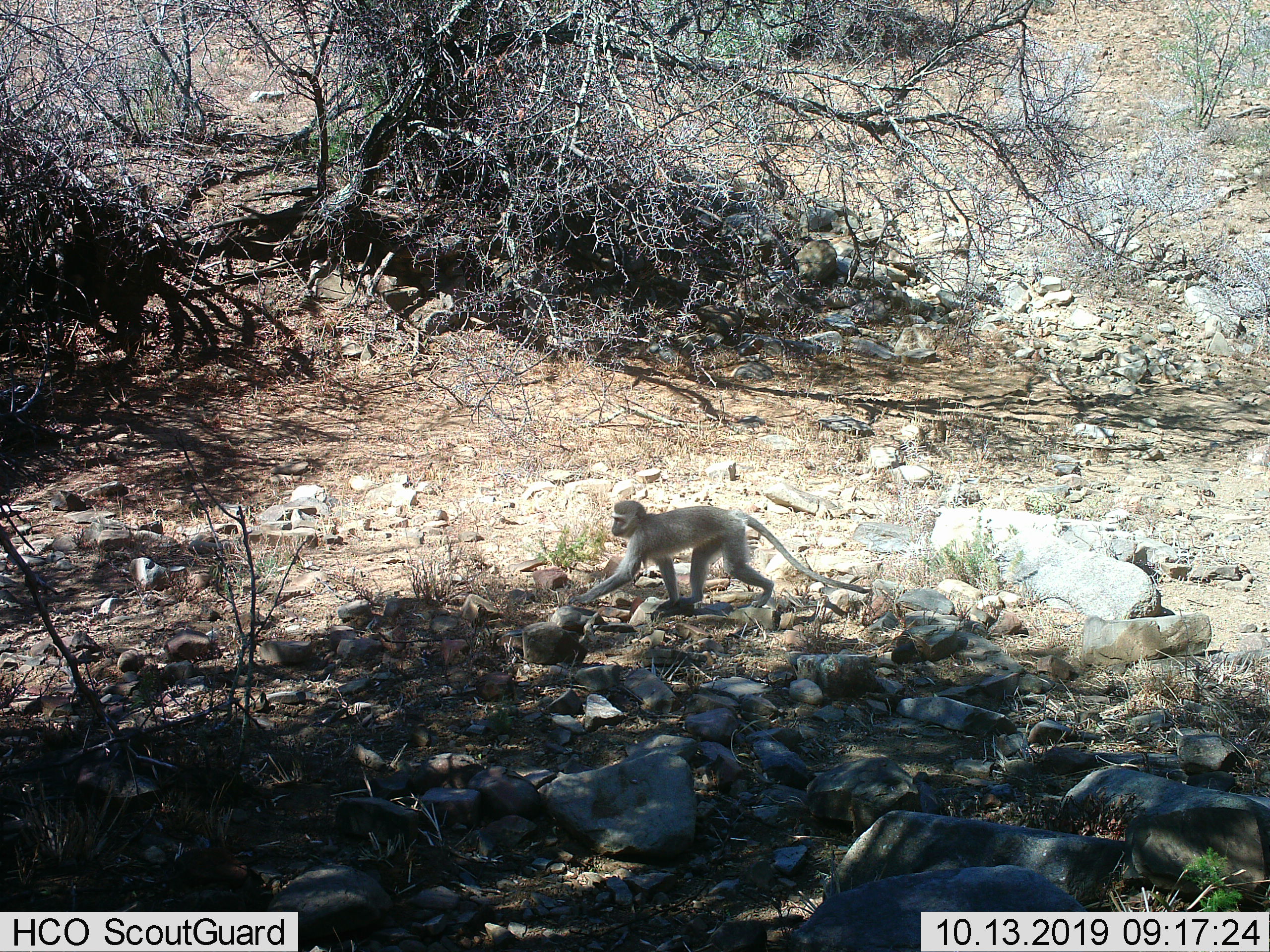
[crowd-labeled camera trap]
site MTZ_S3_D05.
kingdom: Animalia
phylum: Chordata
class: Mammalia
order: Primates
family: Cercopithecidae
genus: Chlorocebus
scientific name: Chlorocebus pygerythrus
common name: vervet monkey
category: monkeyvervet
Monkeyvervet (vervet monkey) (Chlorocebus pygerythrus), count 1. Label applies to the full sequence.